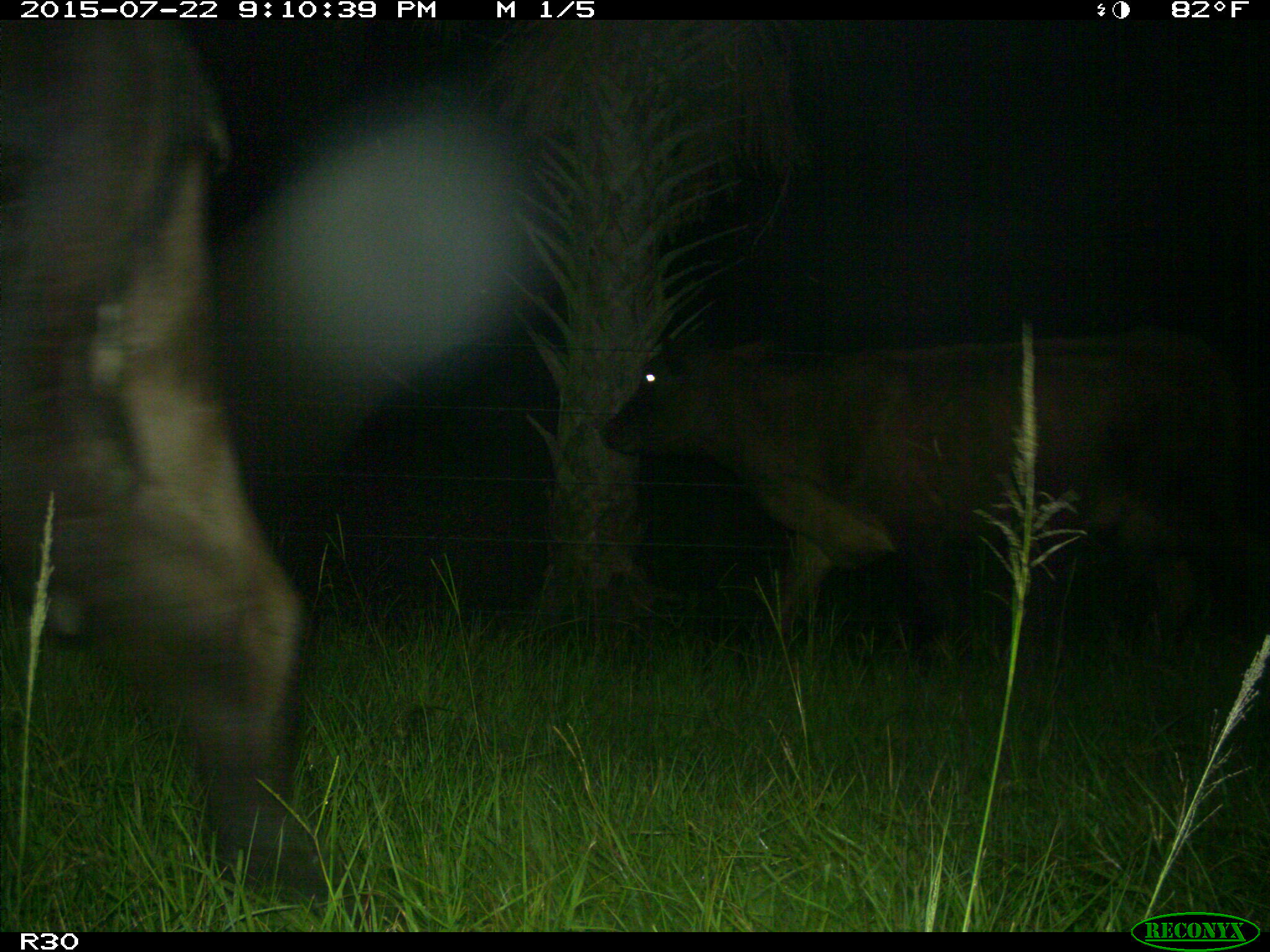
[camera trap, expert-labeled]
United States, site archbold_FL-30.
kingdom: Animalia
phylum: Chordata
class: Mammalia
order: Artiodactyla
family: Bovidae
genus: Bos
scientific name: Bos taurus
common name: domestic cow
Bos taurus (domestic cow).